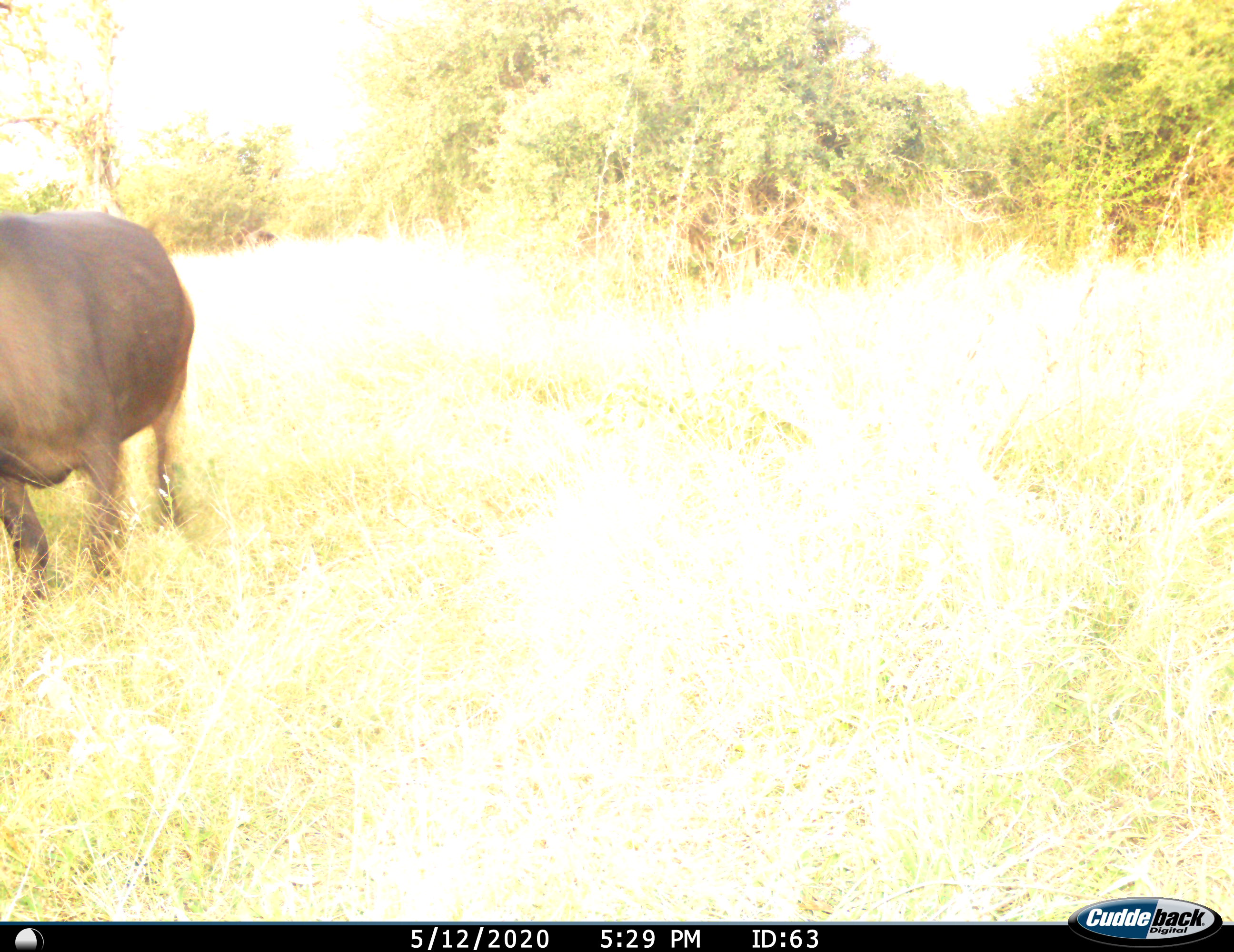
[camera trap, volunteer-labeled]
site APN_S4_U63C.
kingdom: Animalia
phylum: Chordata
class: Mammalia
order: Artiodactyla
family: Bovidae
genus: Syncerus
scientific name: Syncerus caffer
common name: african buffalo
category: buffalo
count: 1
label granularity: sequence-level